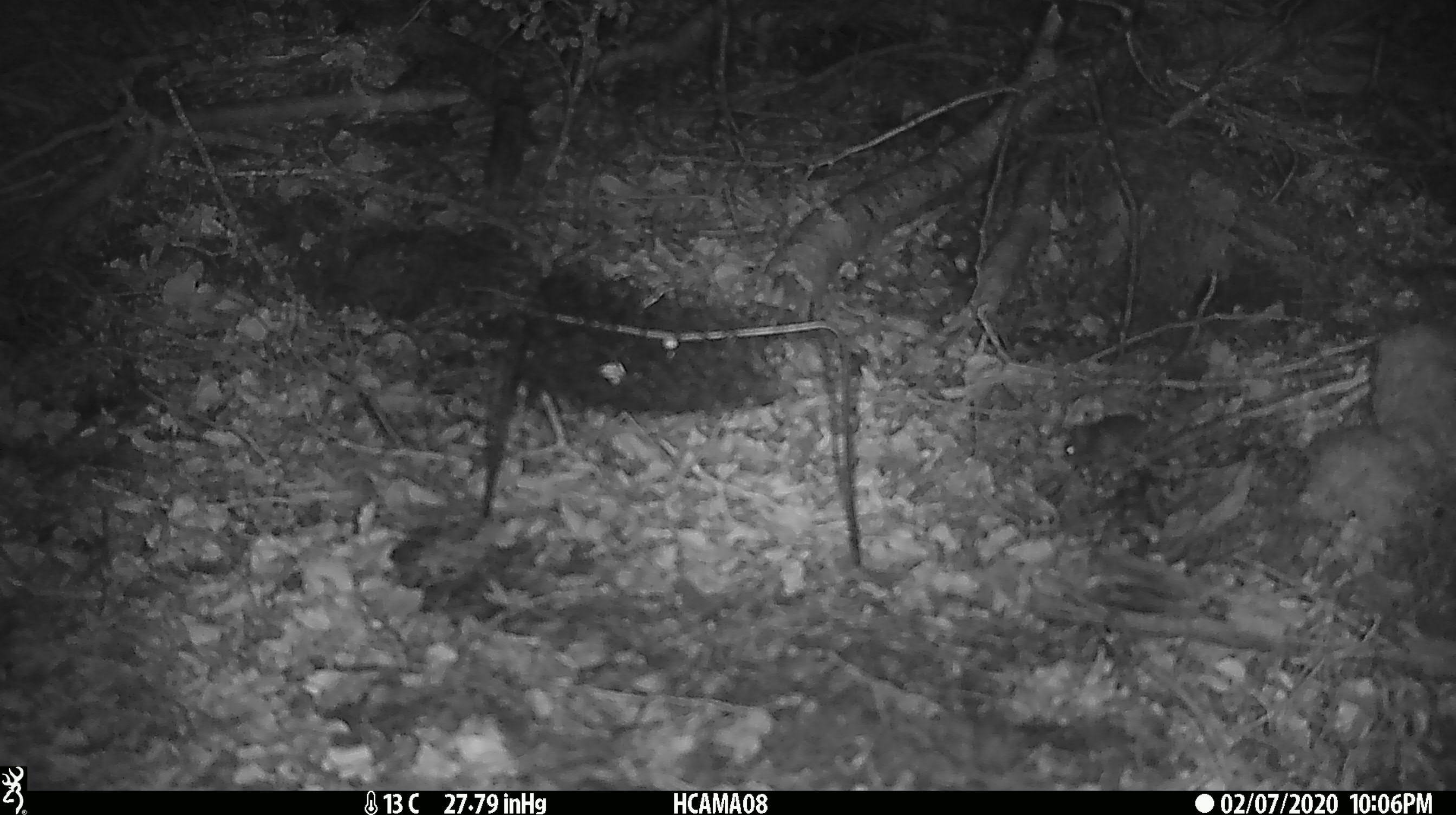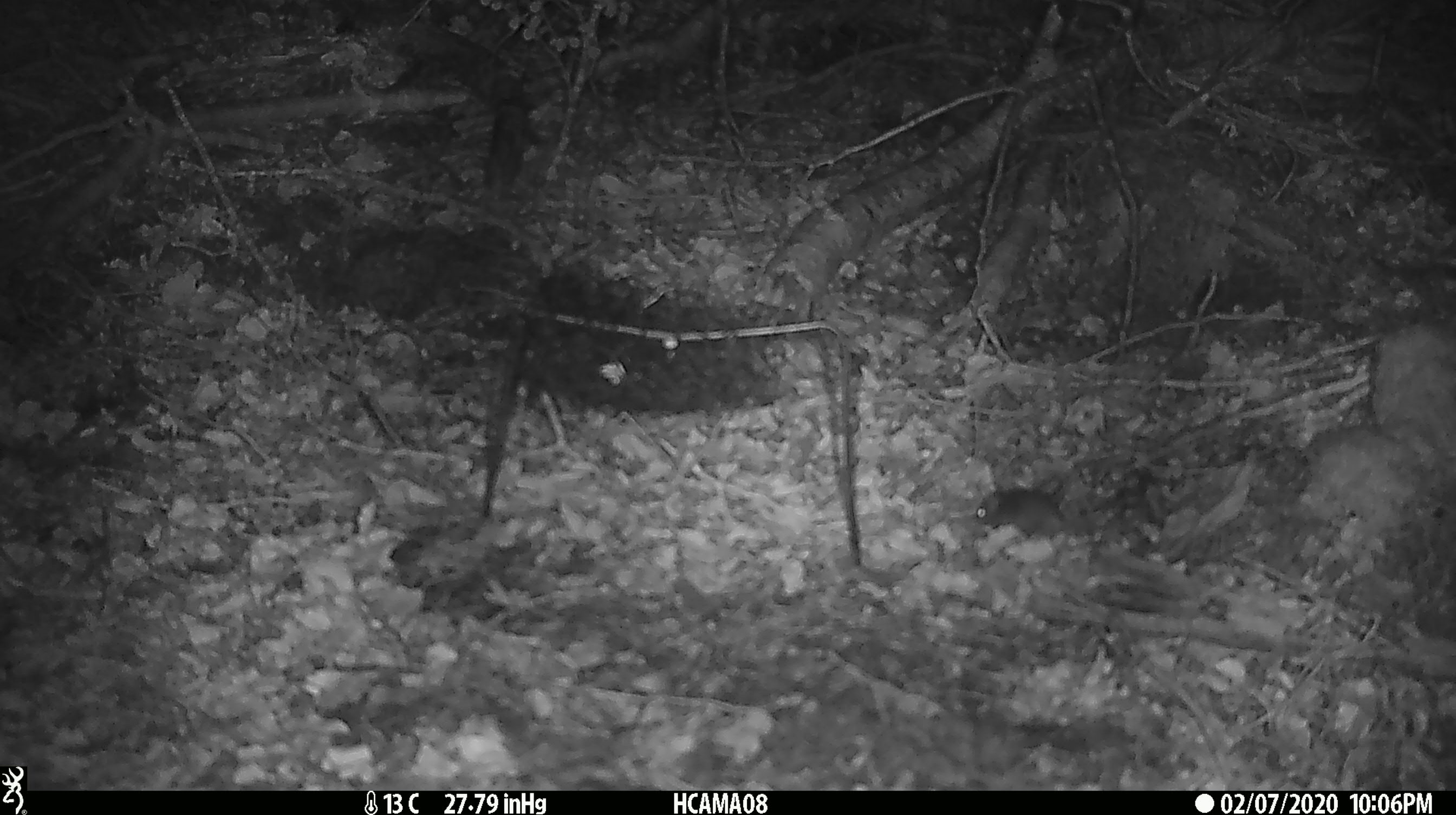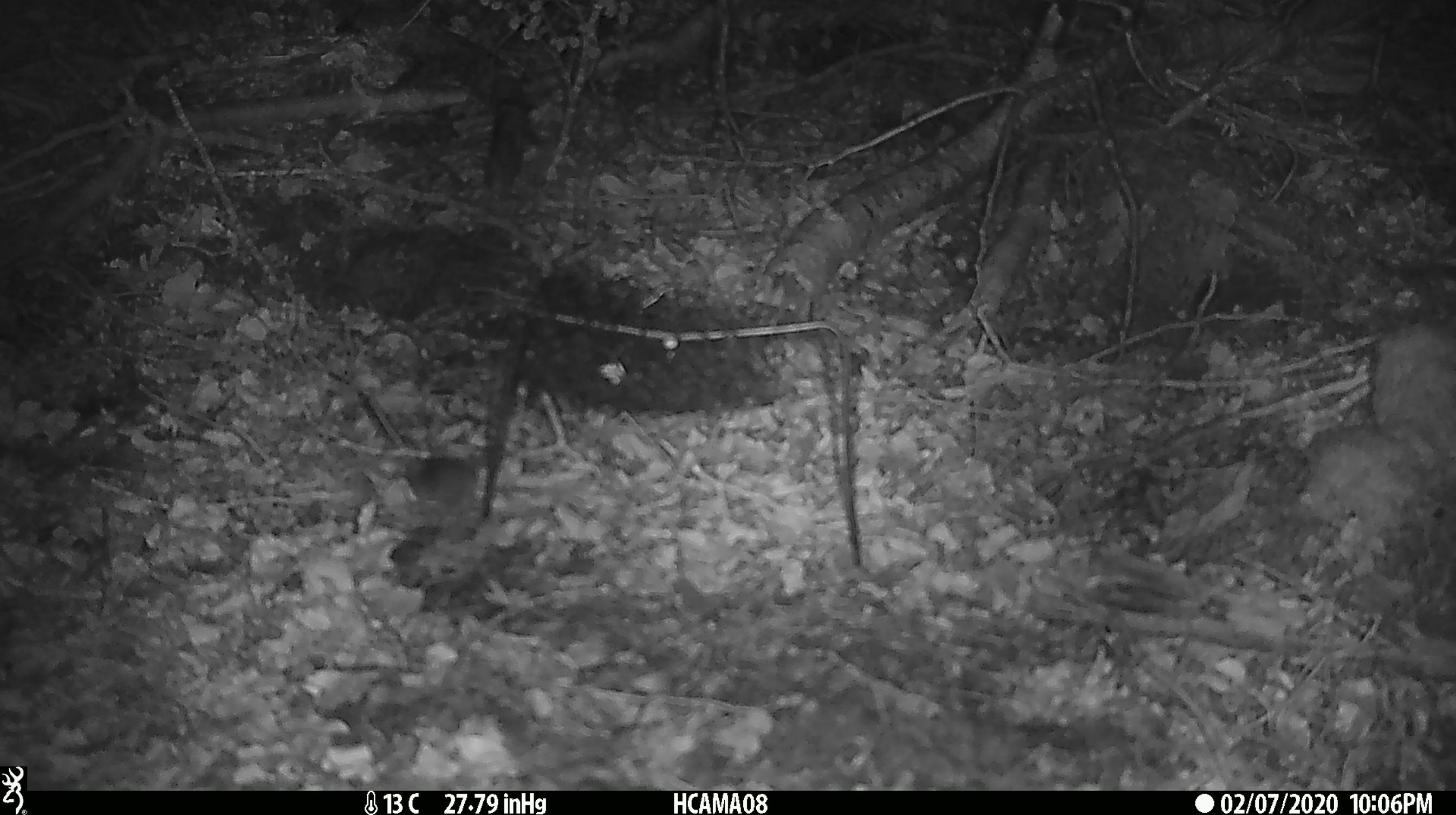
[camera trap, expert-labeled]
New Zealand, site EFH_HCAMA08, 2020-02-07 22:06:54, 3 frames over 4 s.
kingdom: Animalia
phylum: Chordata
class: Mammalia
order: Rodentia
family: Muridae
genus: Mus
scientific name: Mus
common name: mouse